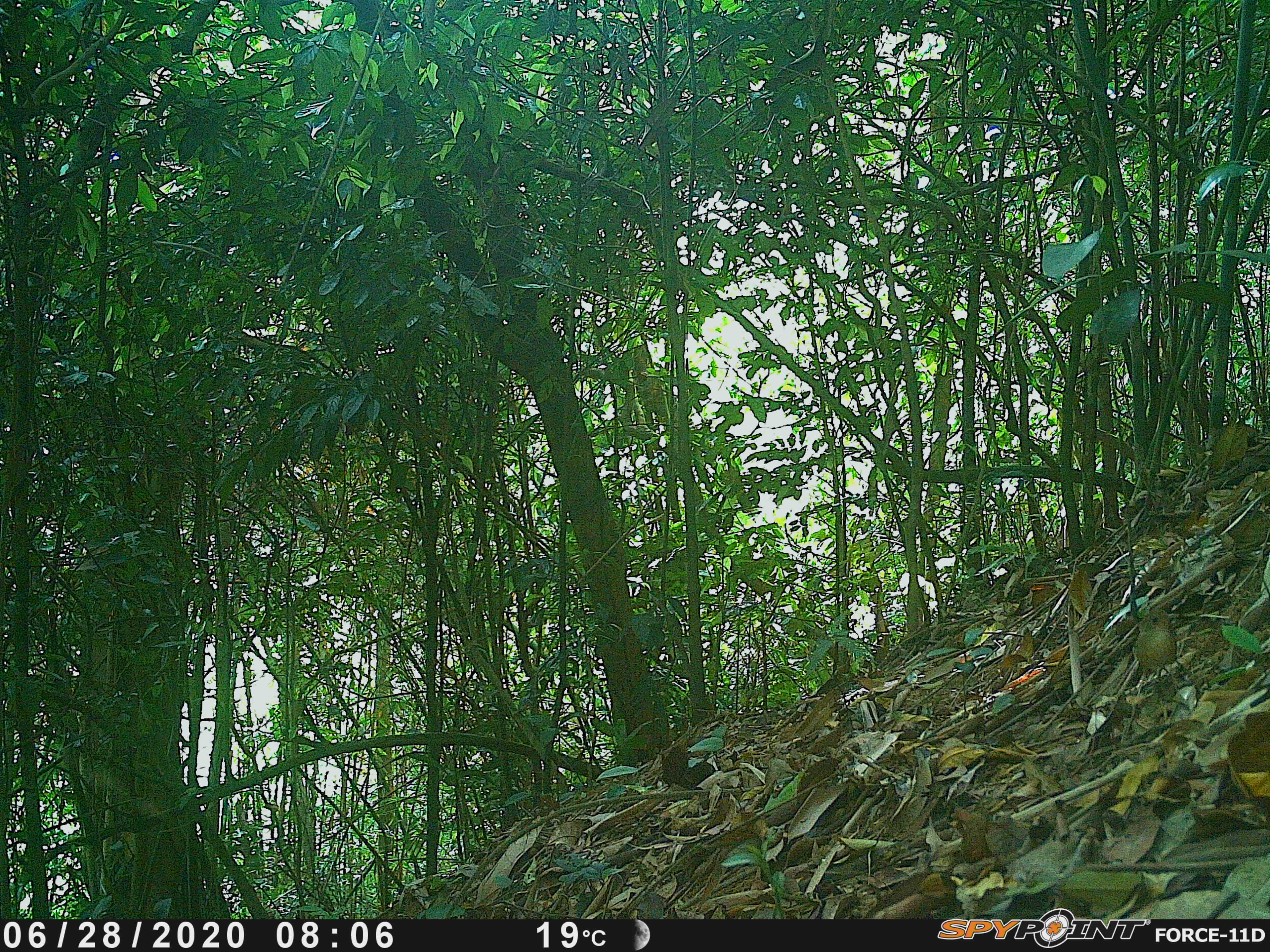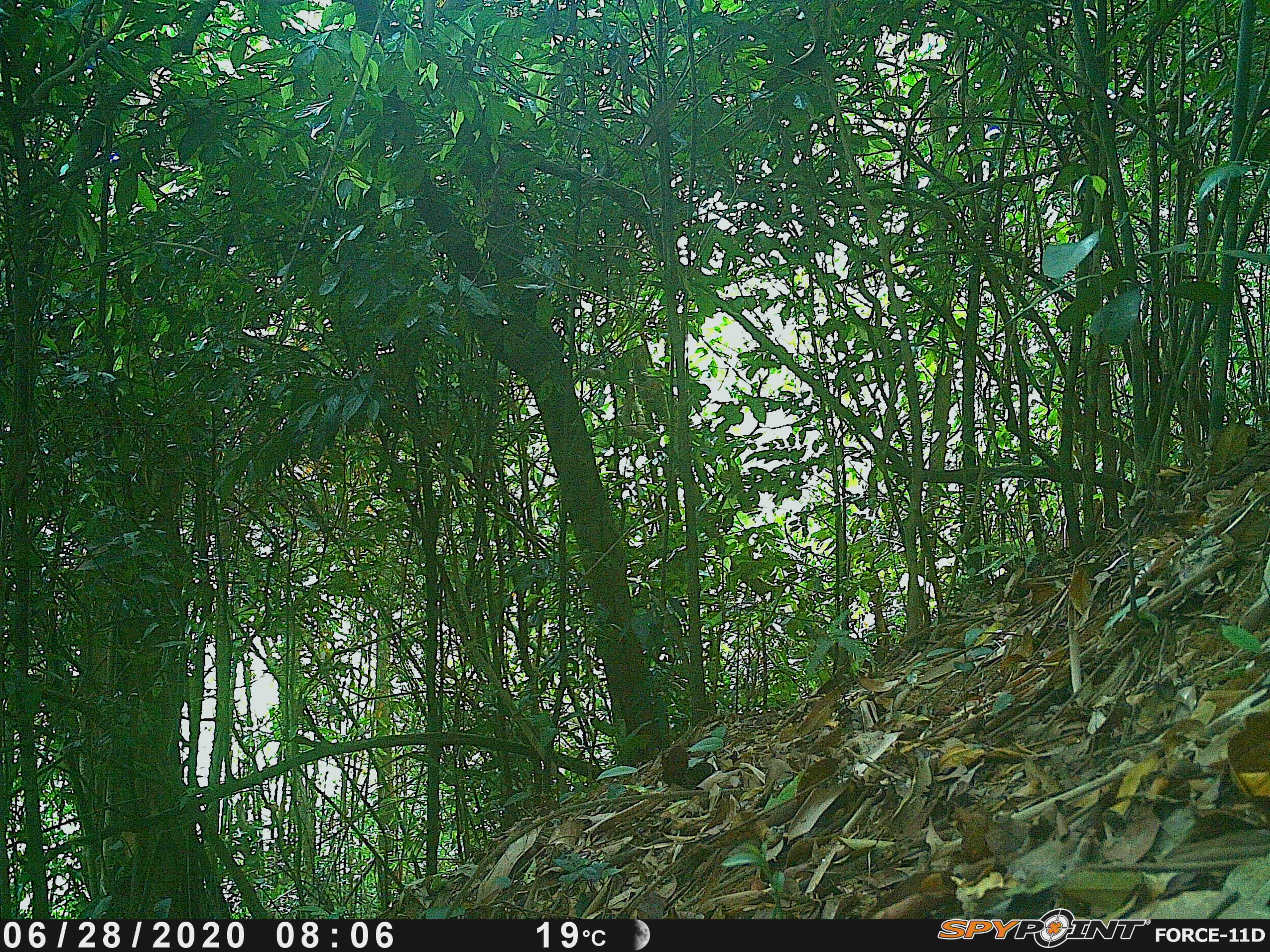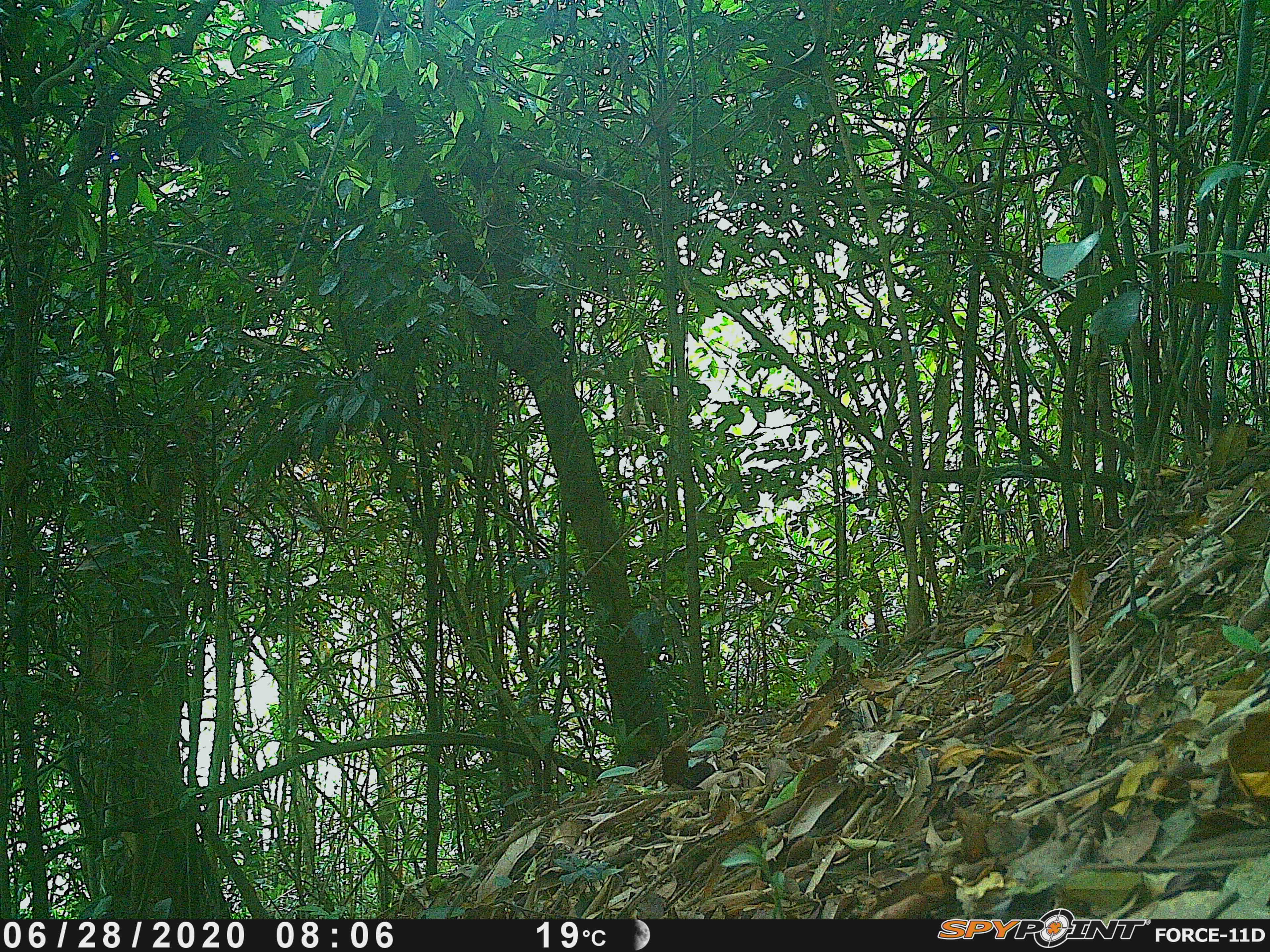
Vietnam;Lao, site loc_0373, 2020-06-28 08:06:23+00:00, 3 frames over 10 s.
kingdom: Animalia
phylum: Chordata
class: Aves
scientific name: Aves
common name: bird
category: unidentified bird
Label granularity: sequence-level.